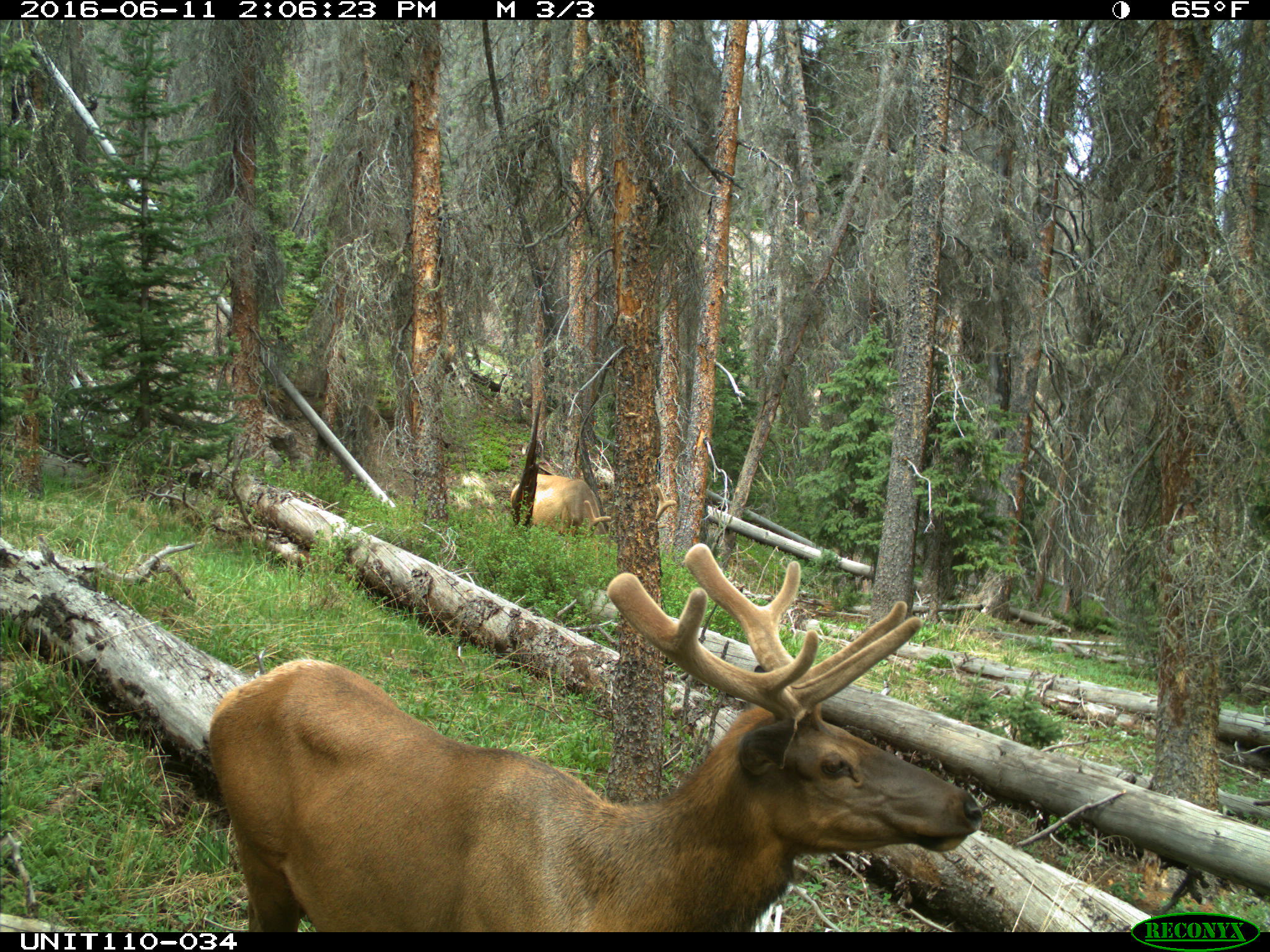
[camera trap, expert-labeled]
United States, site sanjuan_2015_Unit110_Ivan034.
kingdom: Animalia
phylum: Chordata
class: Mammalia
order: Artiodactyla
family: Cervidae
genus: Cervus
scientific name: Cervus elaphus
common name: red deer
Cervus elaphus (red deer).